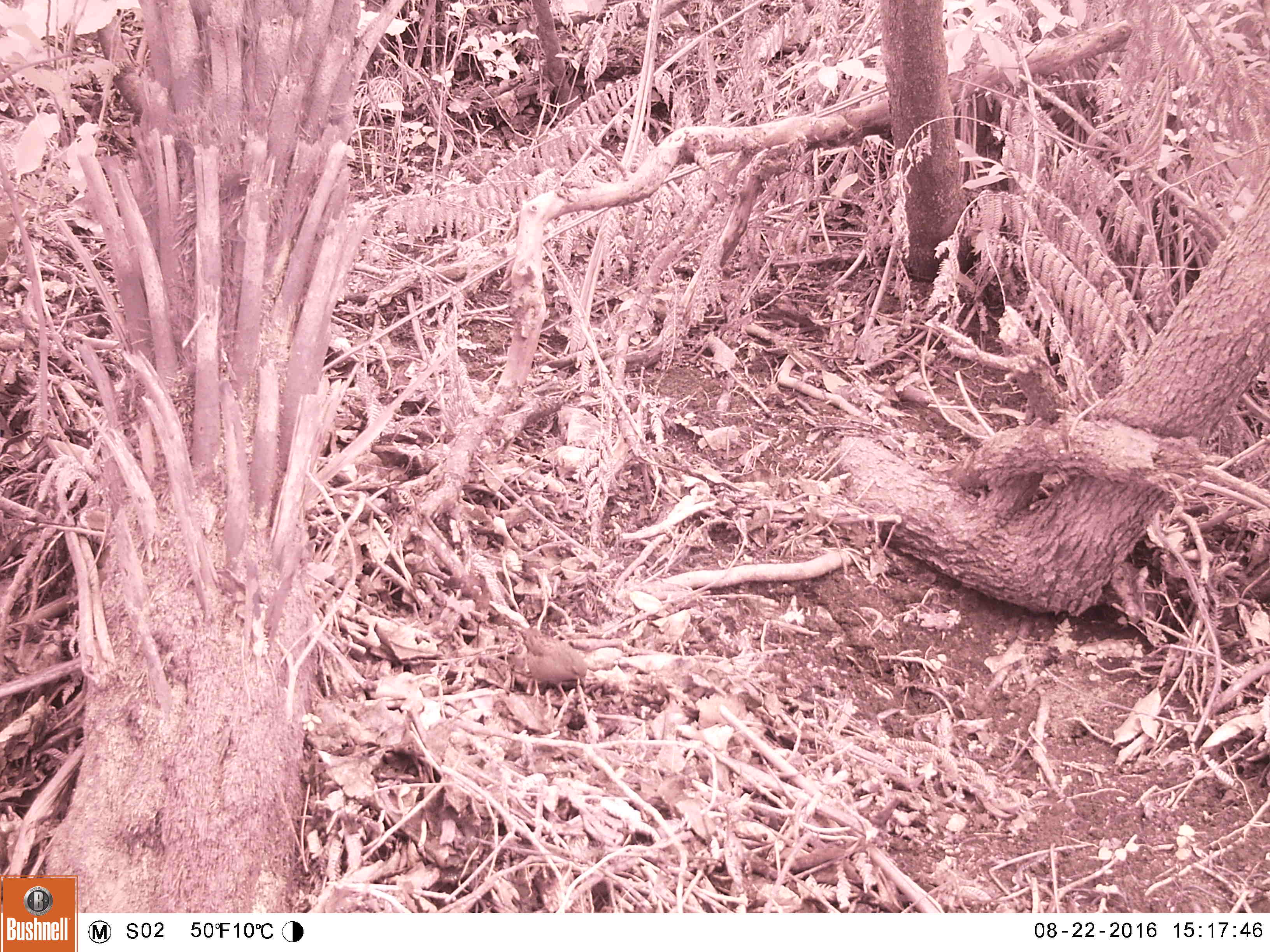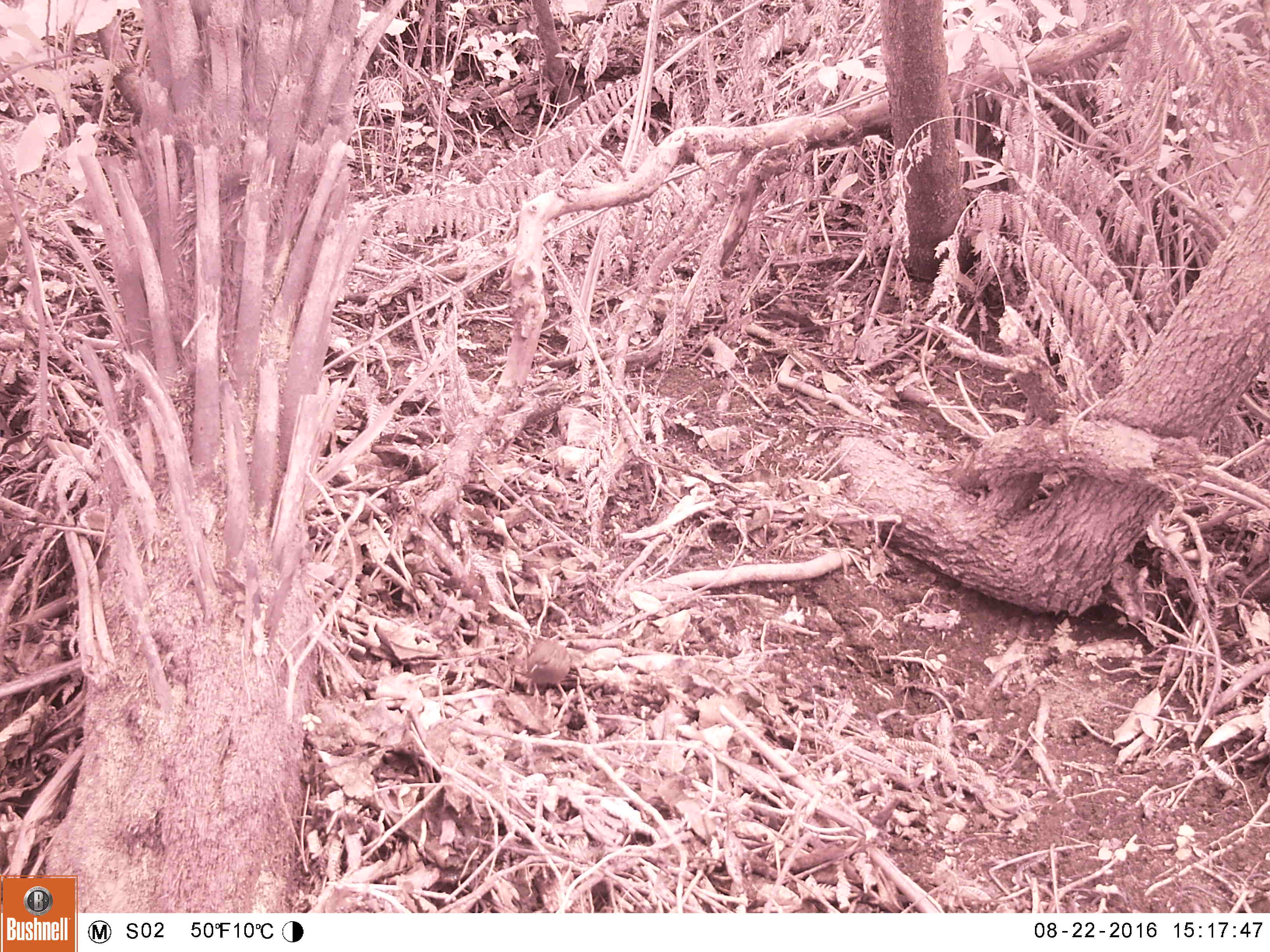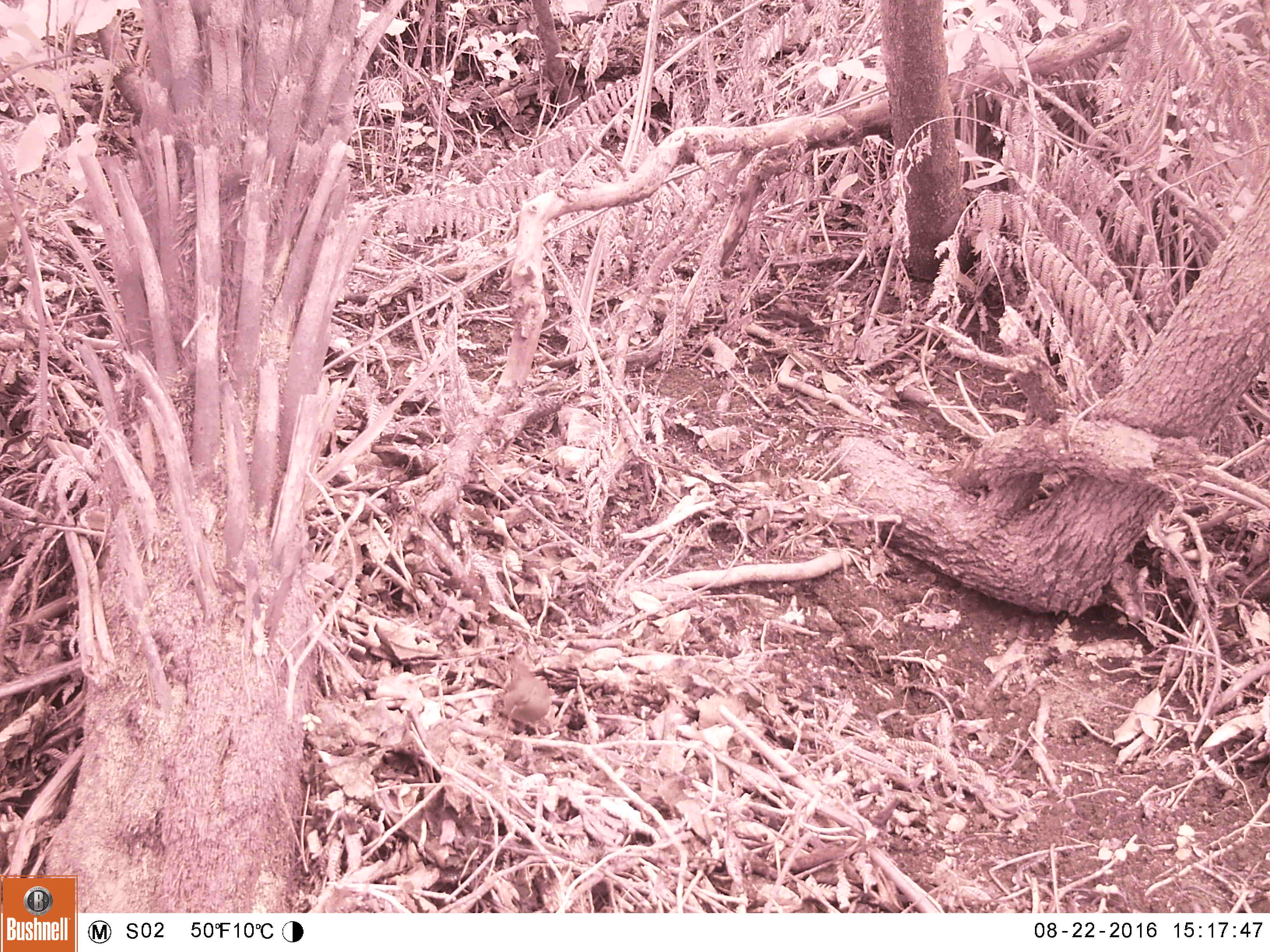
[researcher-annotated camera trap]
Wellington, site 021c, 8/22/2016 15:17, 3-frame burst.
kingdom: Animalia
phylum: Chordata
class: Aves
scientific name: Aves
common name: bird